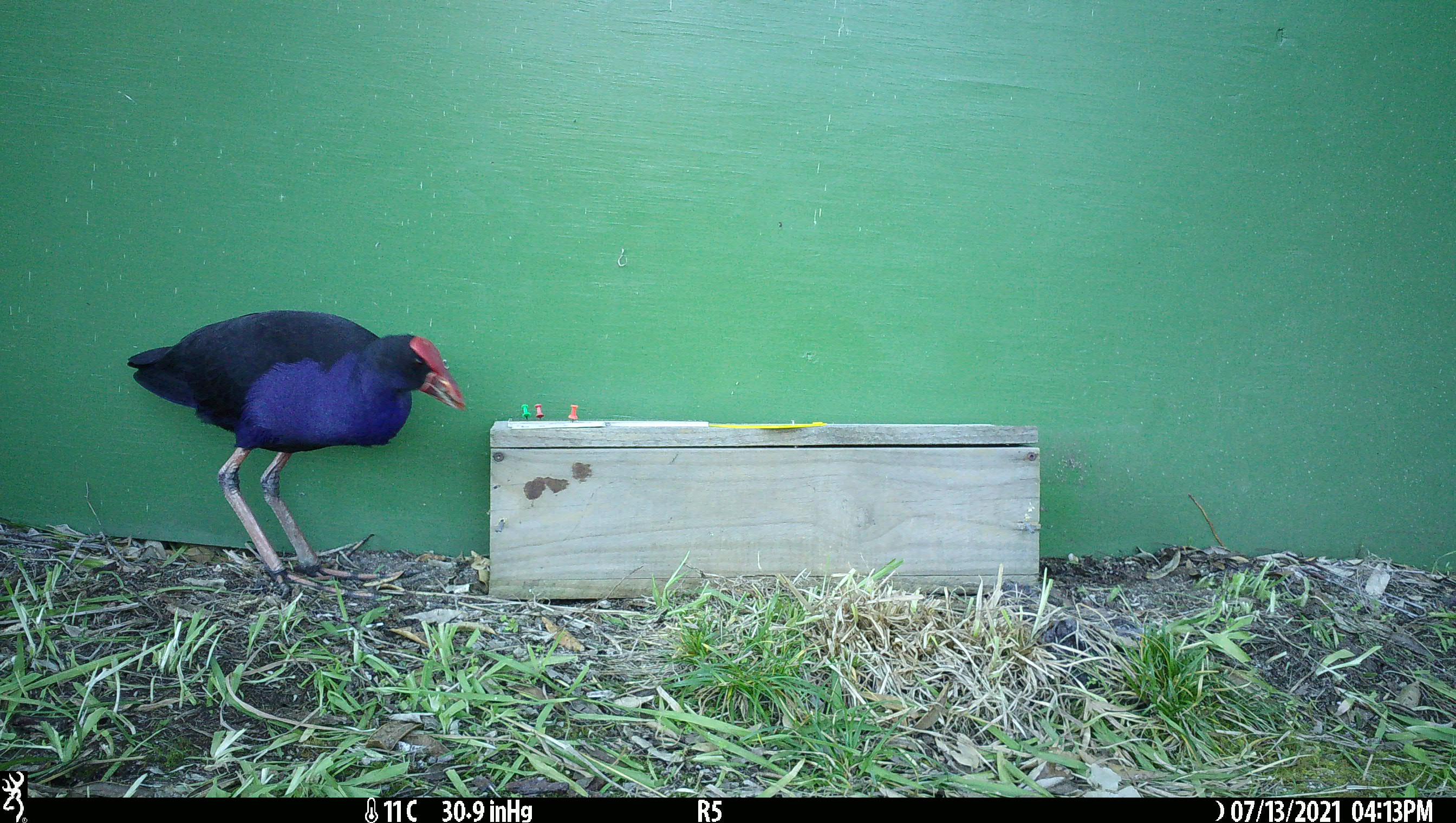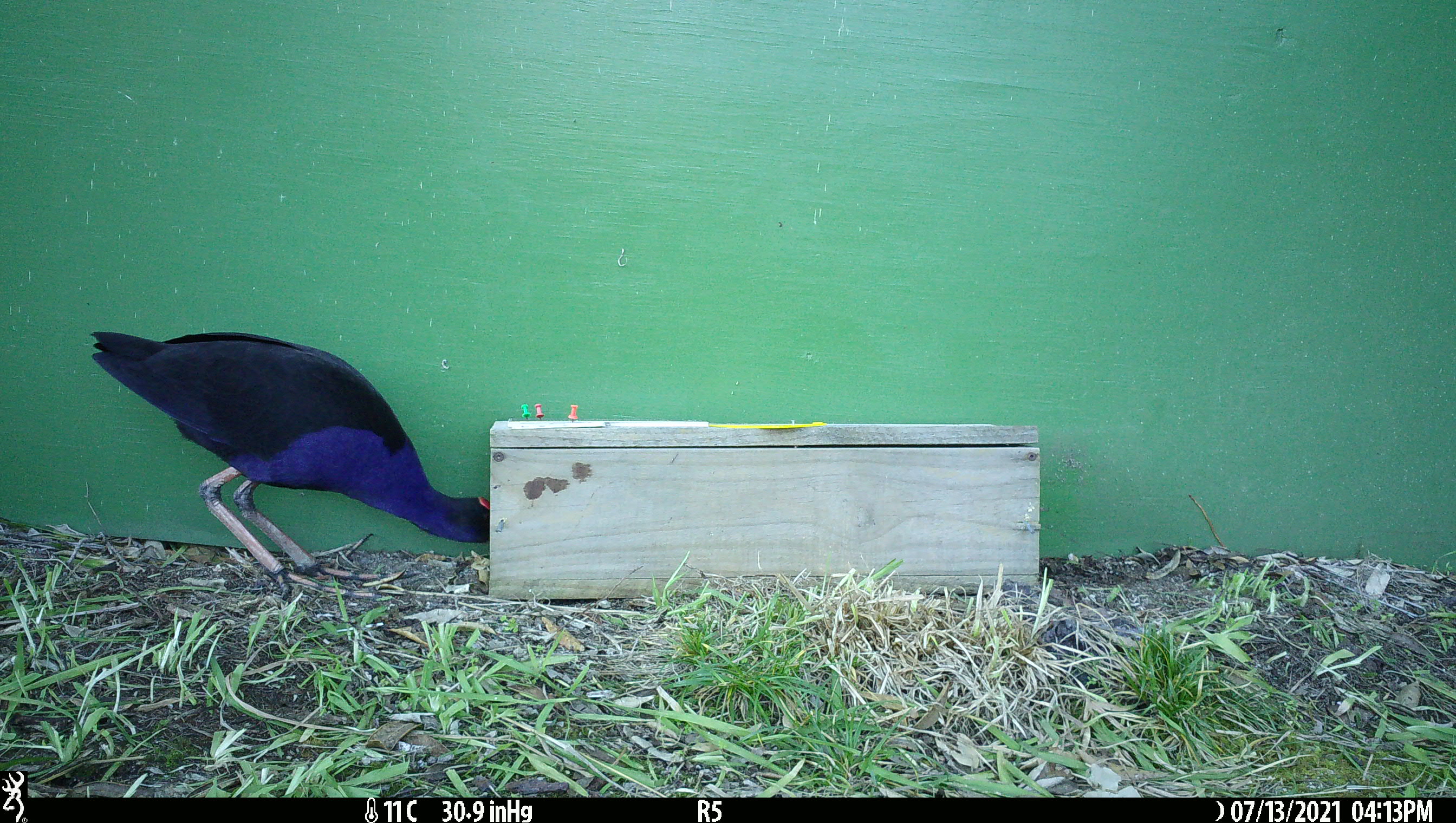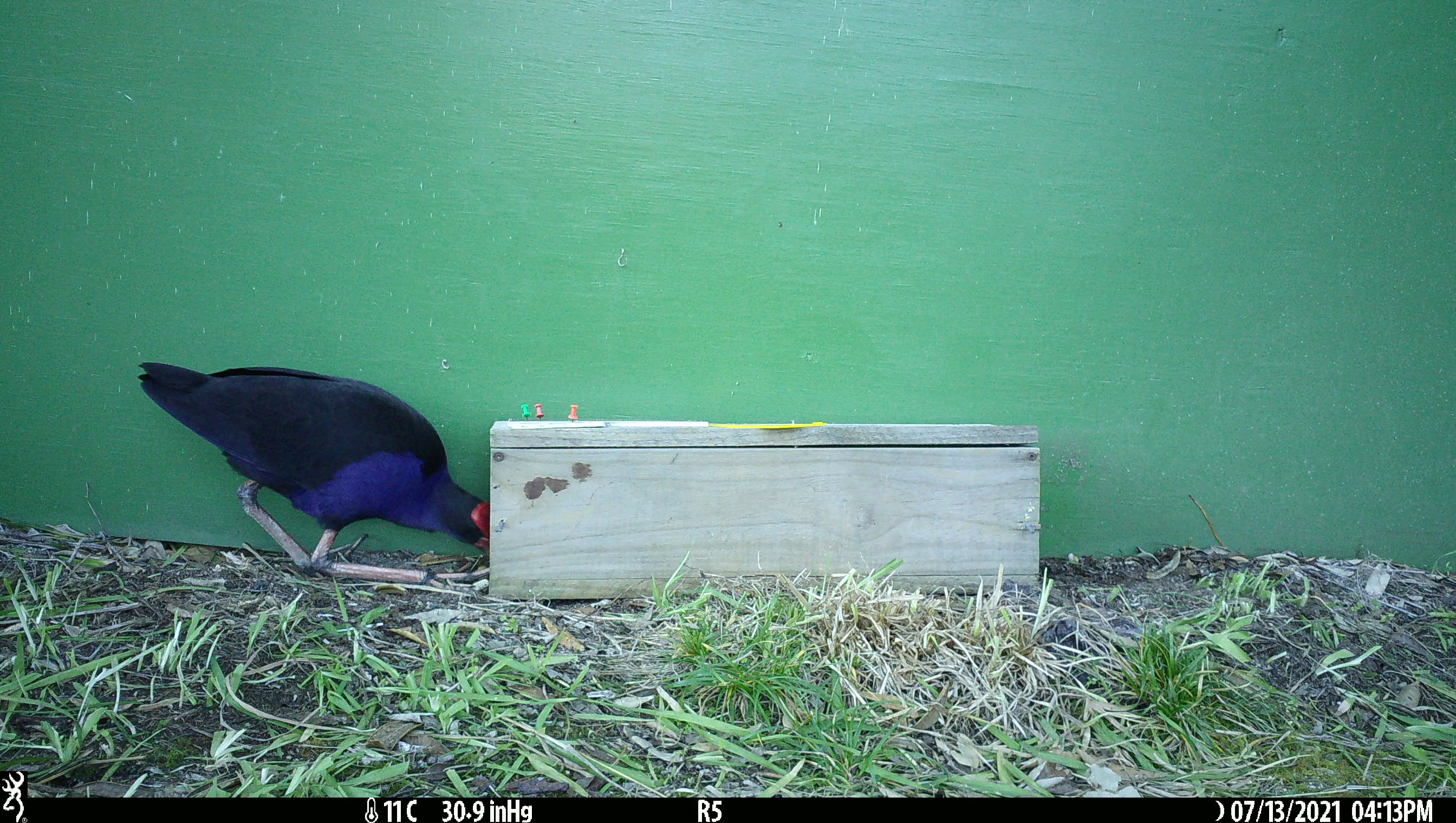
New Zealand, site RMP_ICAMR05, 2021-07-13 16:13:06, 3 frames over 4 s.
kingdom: Animalia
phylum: Chordata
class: Aves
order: Gruiformes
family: Rallidae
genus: Porphyrio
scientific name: Porphyrio melanotus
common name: australasian swamphen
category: pukeko